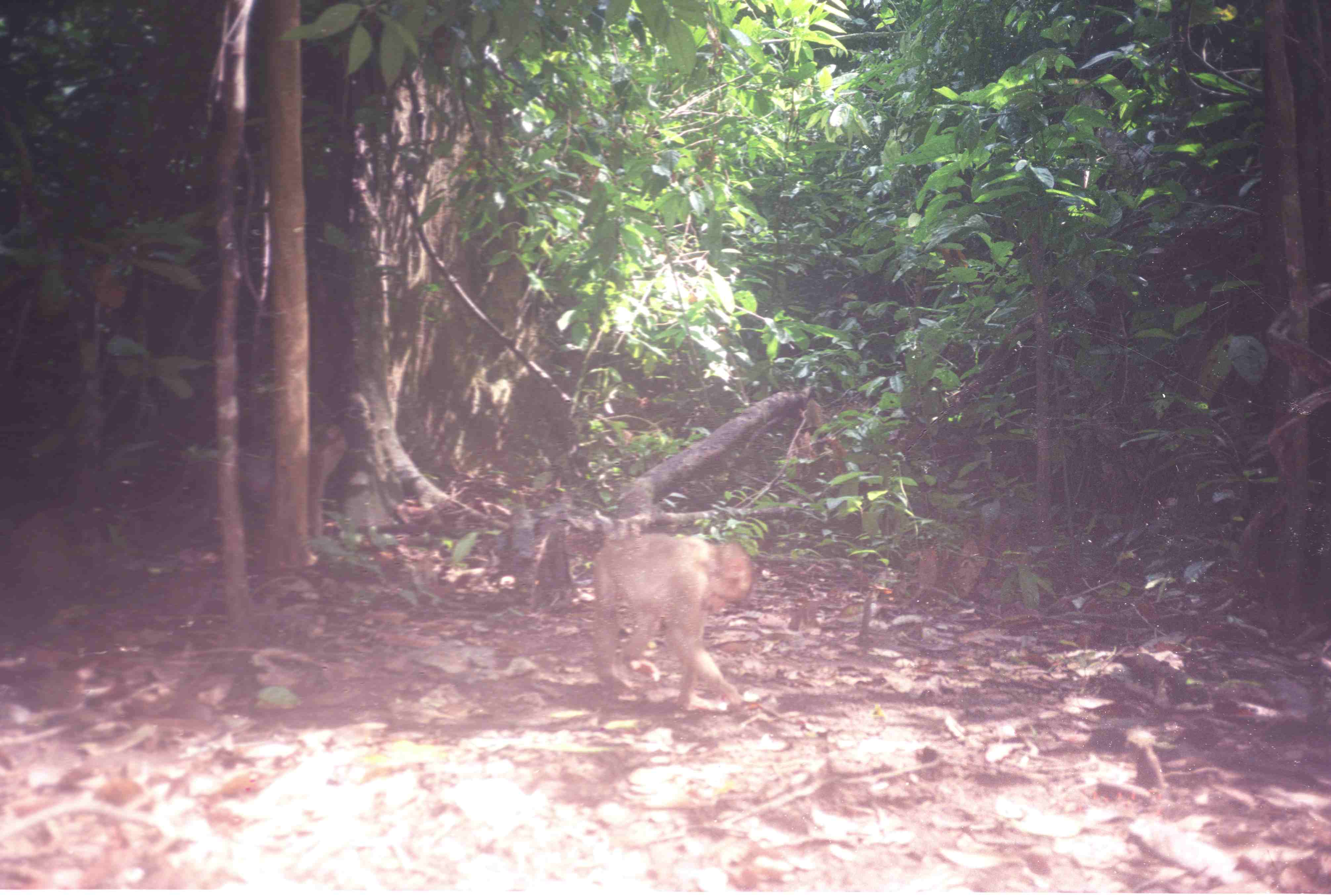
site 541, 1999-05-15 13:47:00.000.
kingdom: Animalia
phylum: Chordata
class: Mammalia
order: Primates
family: Cercopithecidae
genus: Macaca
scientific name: Macaca nemestrina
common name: southern pig-tailed macaque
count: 1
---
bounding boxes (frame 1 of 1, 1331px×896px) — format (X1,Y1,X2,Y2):
macaca nemestrina: (591,531,753,706)